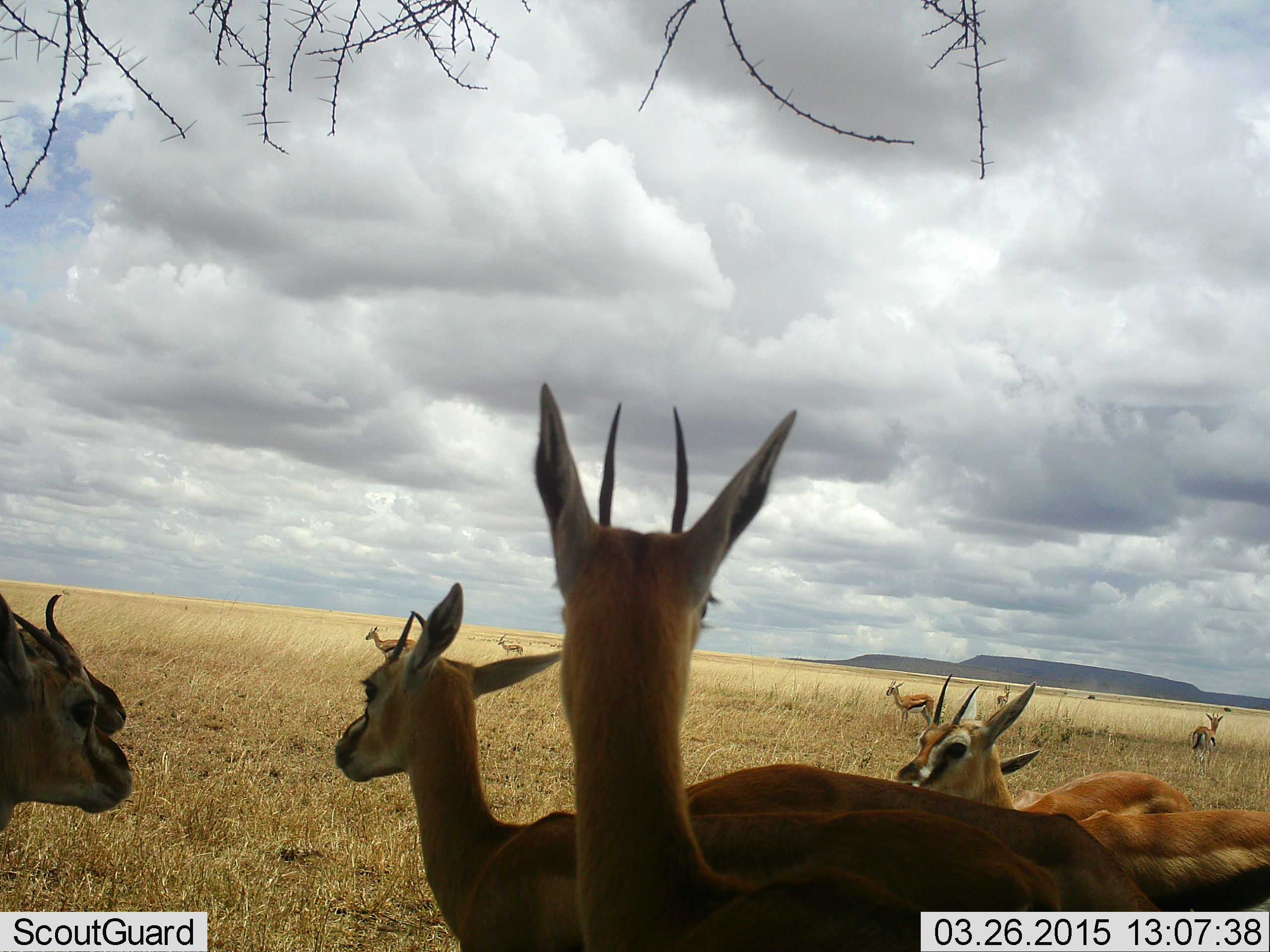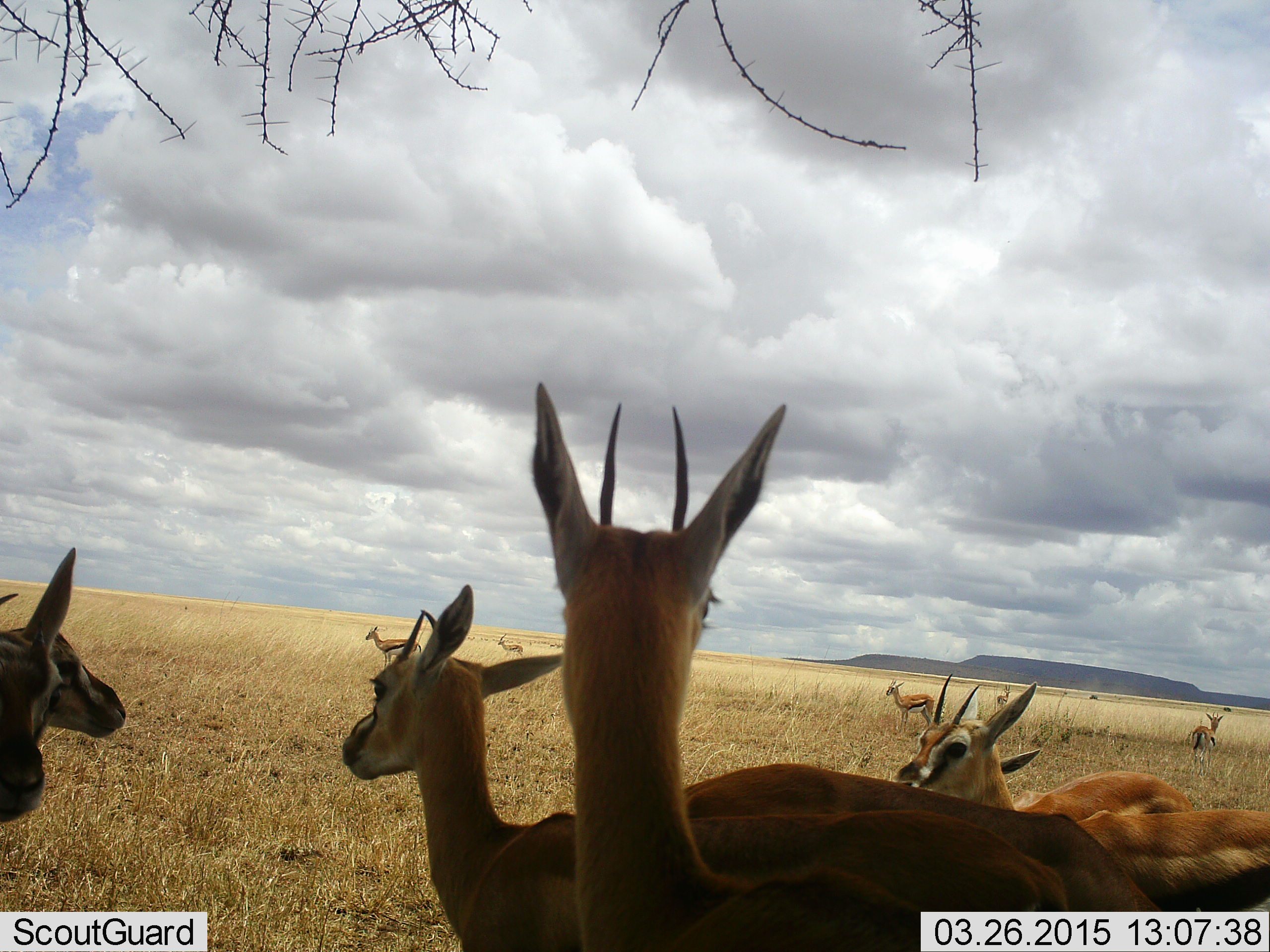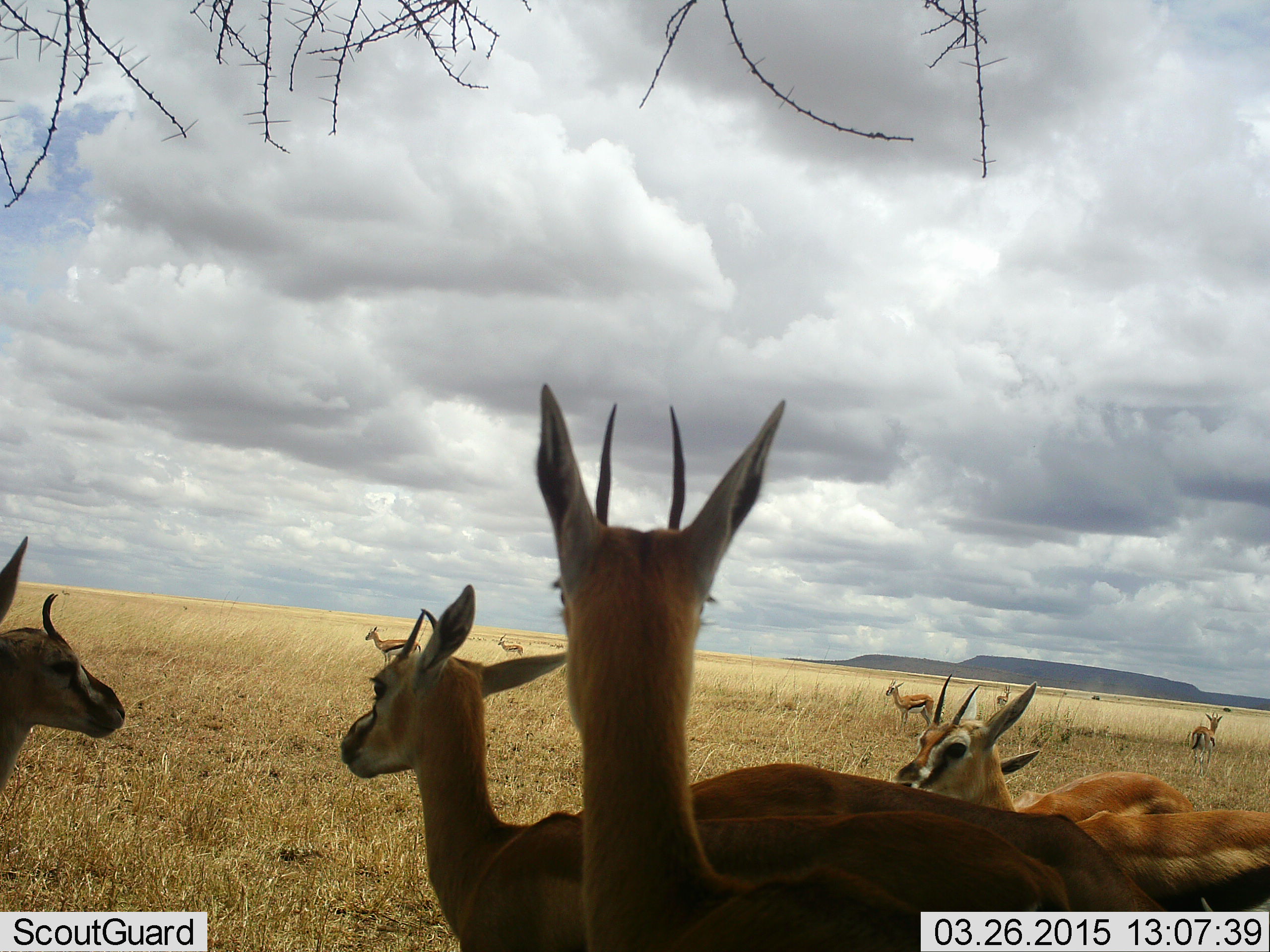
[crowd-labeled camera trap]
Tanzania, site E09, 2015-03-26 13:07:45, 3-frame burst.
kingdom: Animalia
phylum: Chordata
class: Mammalia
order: Artiodactyla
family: Bovidae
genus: Eudorcas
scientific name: Eudorcas thomsonii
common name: thomson's gazelle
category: gazellethomsons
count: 11-50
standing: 91%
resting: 18%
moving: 18%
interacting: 9%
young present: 18%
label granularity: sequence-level